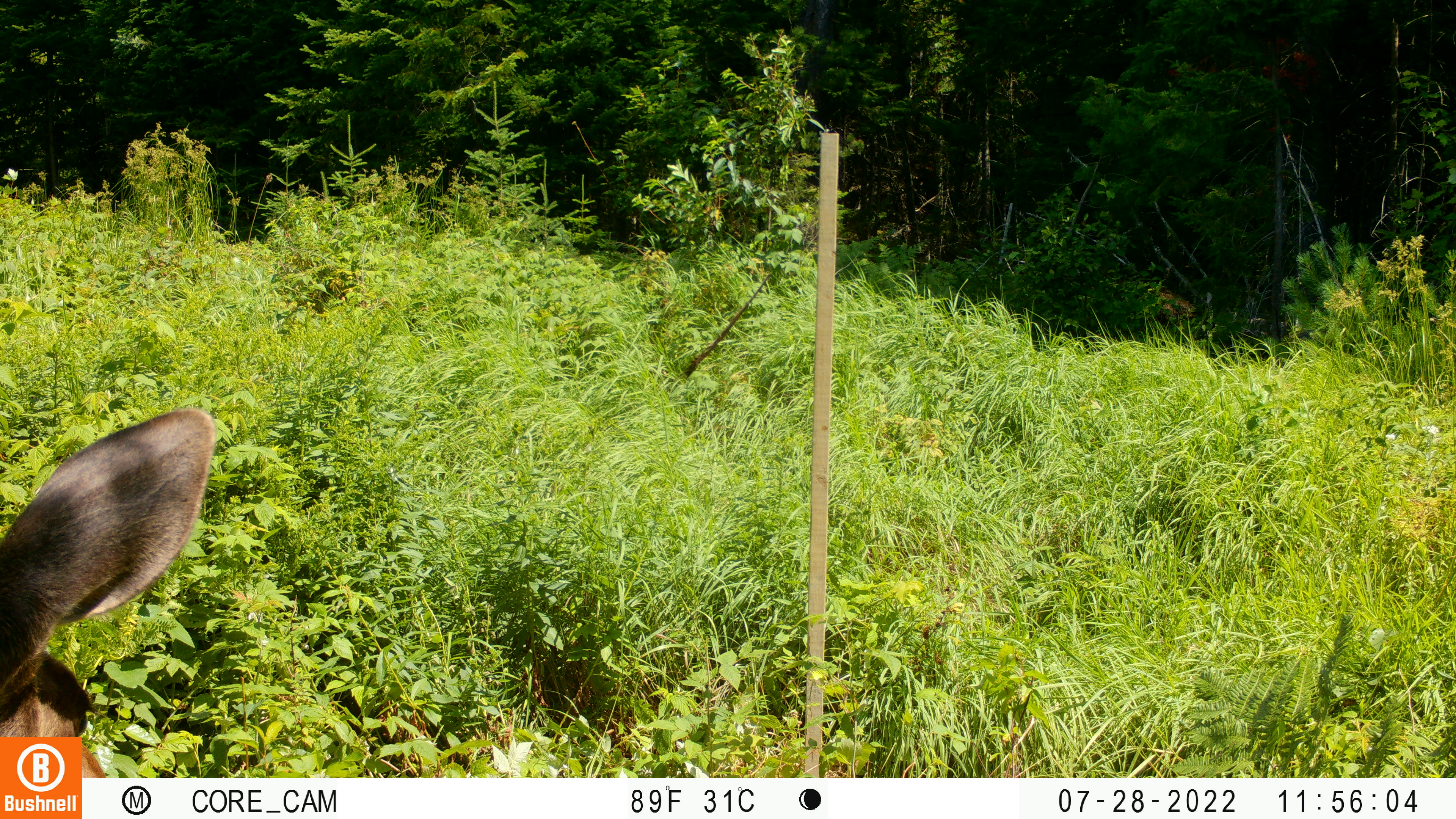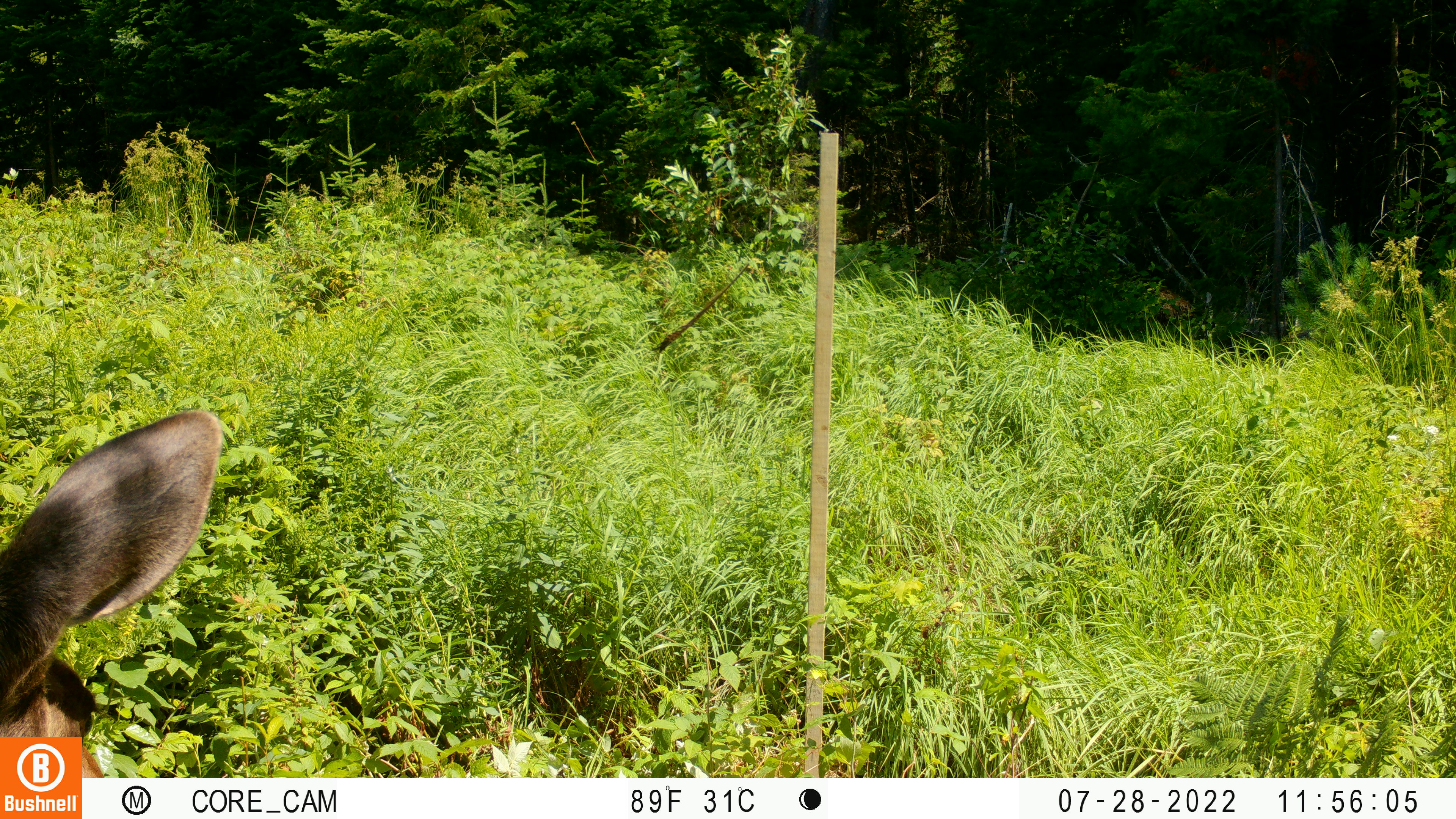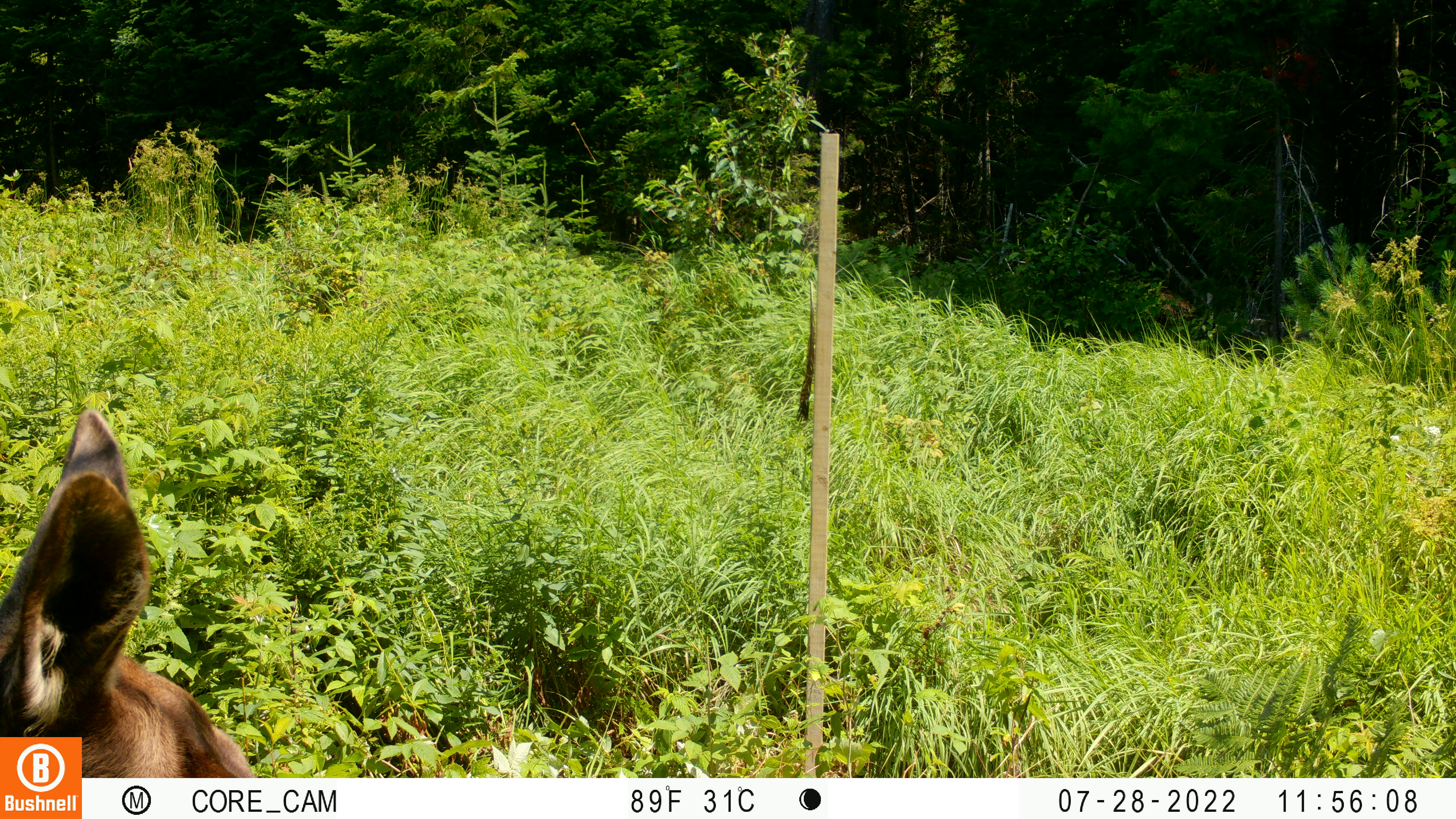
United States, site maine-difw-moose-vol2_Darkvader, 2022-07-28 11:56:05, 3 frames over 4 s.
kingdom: Animalia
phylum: Chordata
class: Mammalia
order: Artiodactyla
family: Cervidae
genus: Alces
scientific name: Alces alces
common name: moose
Moose (Alces alces).